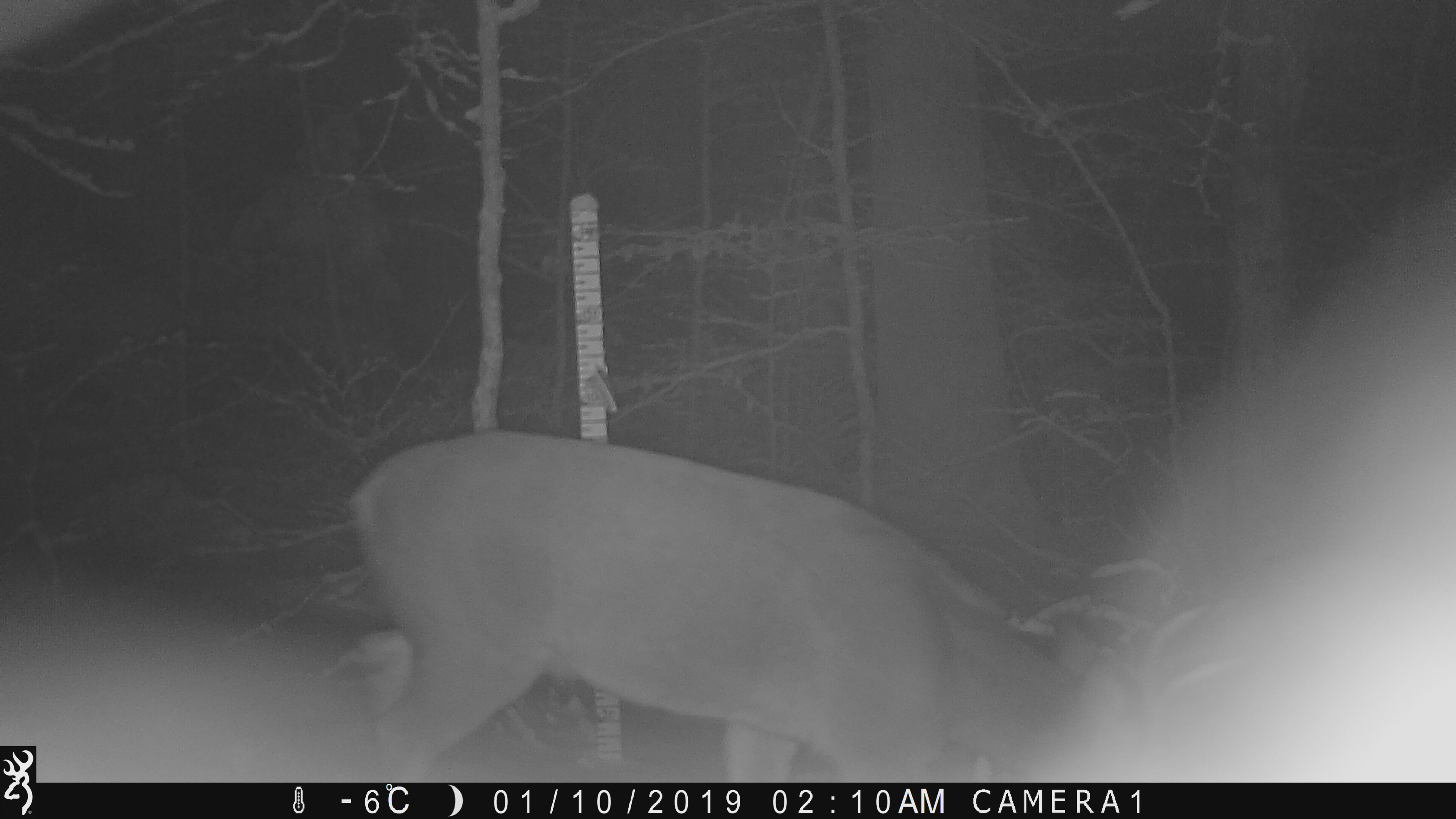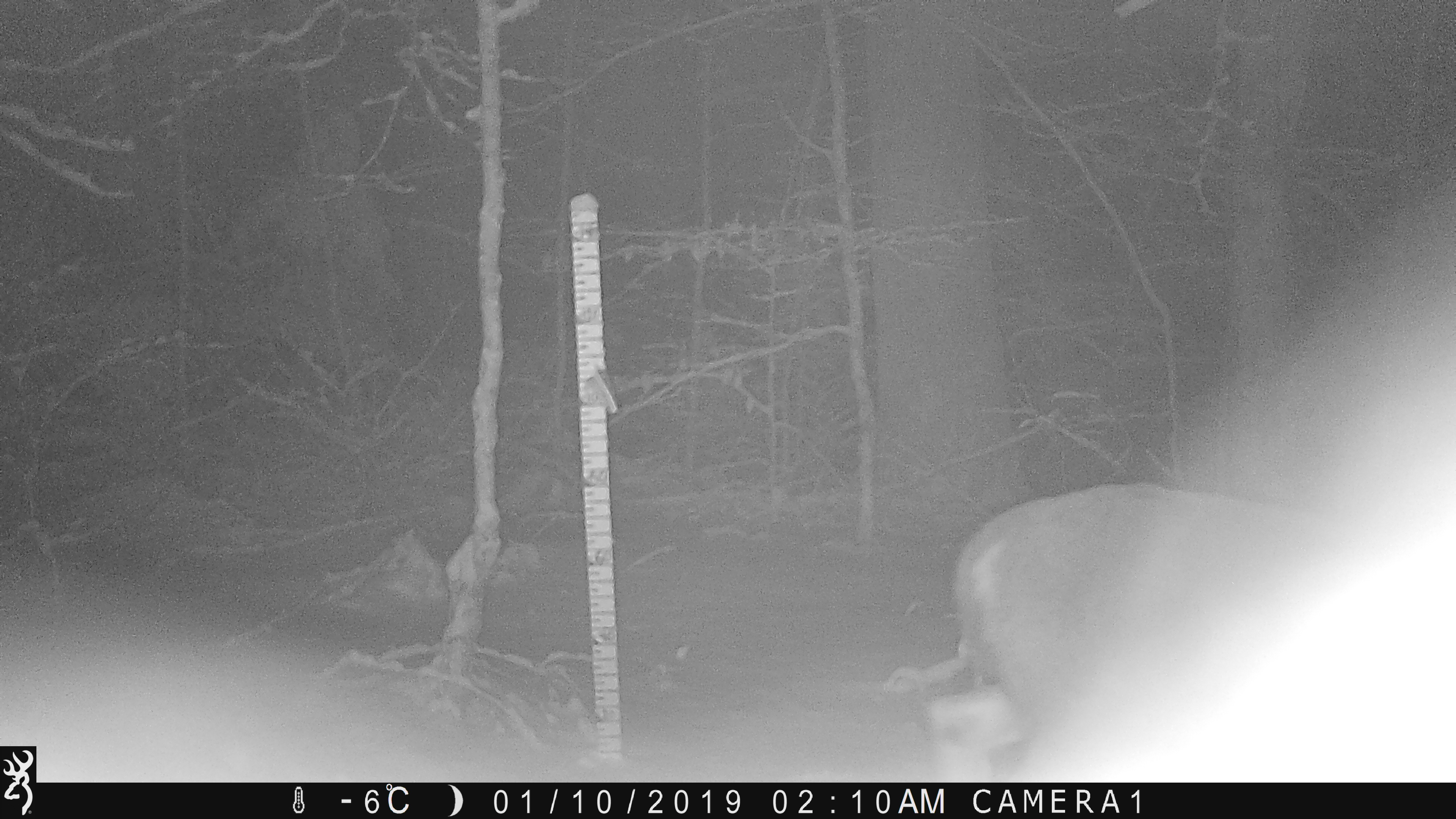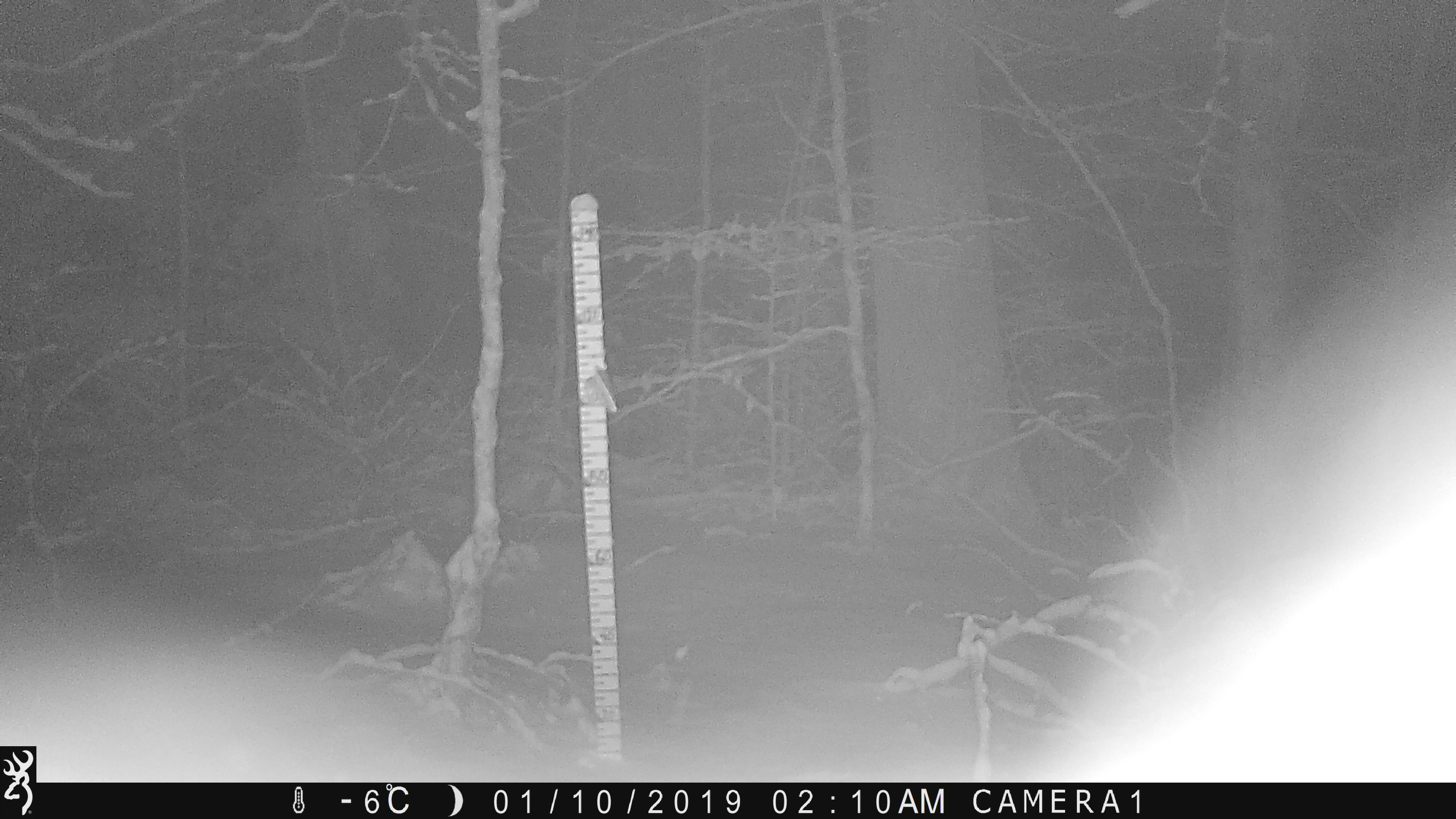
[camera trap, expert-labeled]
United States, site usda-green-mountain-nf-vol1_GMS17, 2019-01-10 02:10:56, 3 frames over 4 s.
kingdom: Animalia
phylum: Chordata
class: Mammalia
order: Artiodactyla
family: Cervidae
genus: Odocoileus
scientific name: Odocoileus virginianus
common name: white-tailed deer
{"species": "white-tailed deer (Odocoileus virginianus)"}